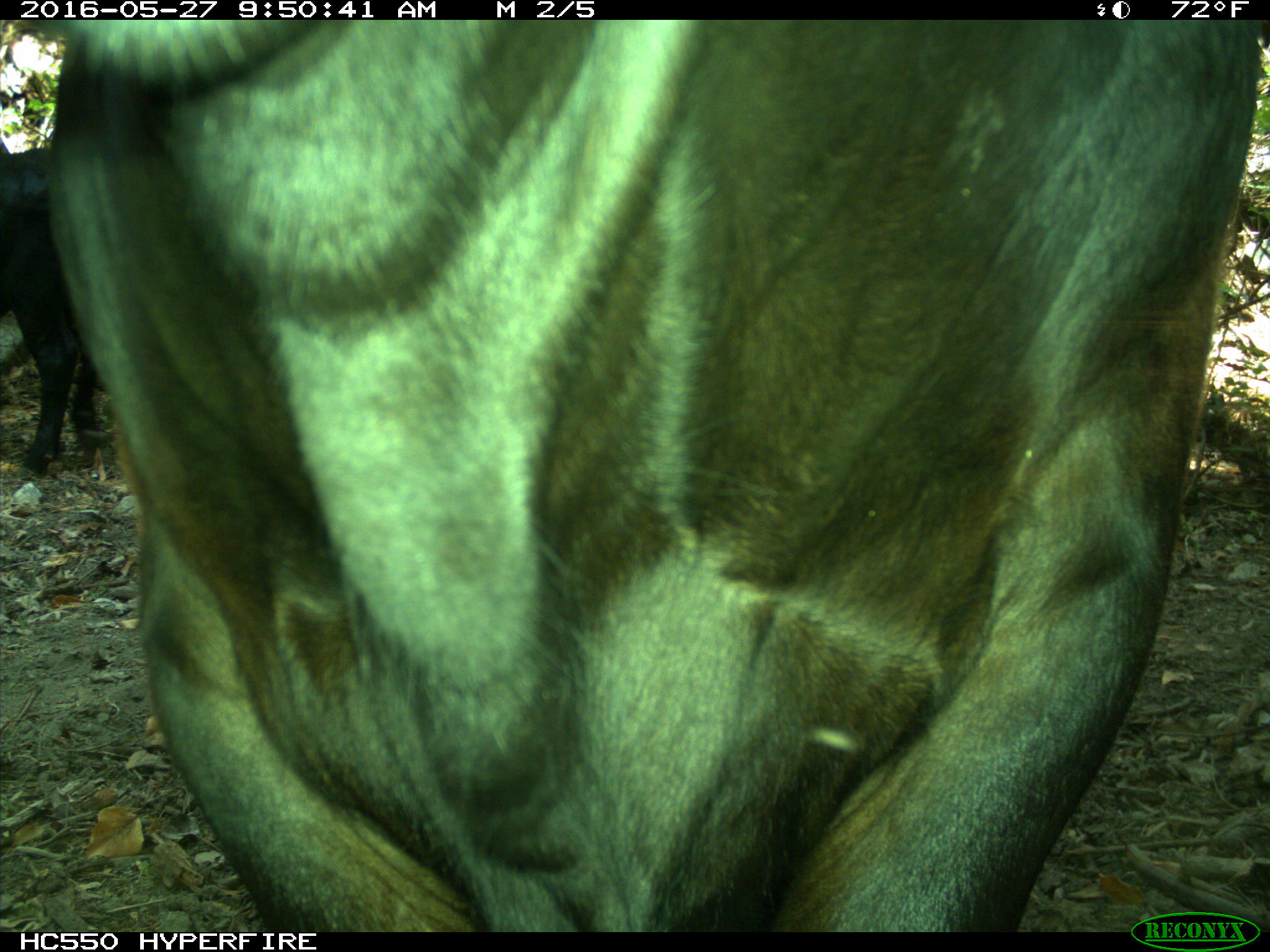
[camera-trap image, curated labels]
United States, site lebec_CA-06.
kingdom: Animalia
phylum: Chordata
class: Mammalia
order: Artiodactyla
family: Bovidae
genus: Bos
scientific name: Bos taurus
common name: domestic cow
Bos taurus (domestic cow).